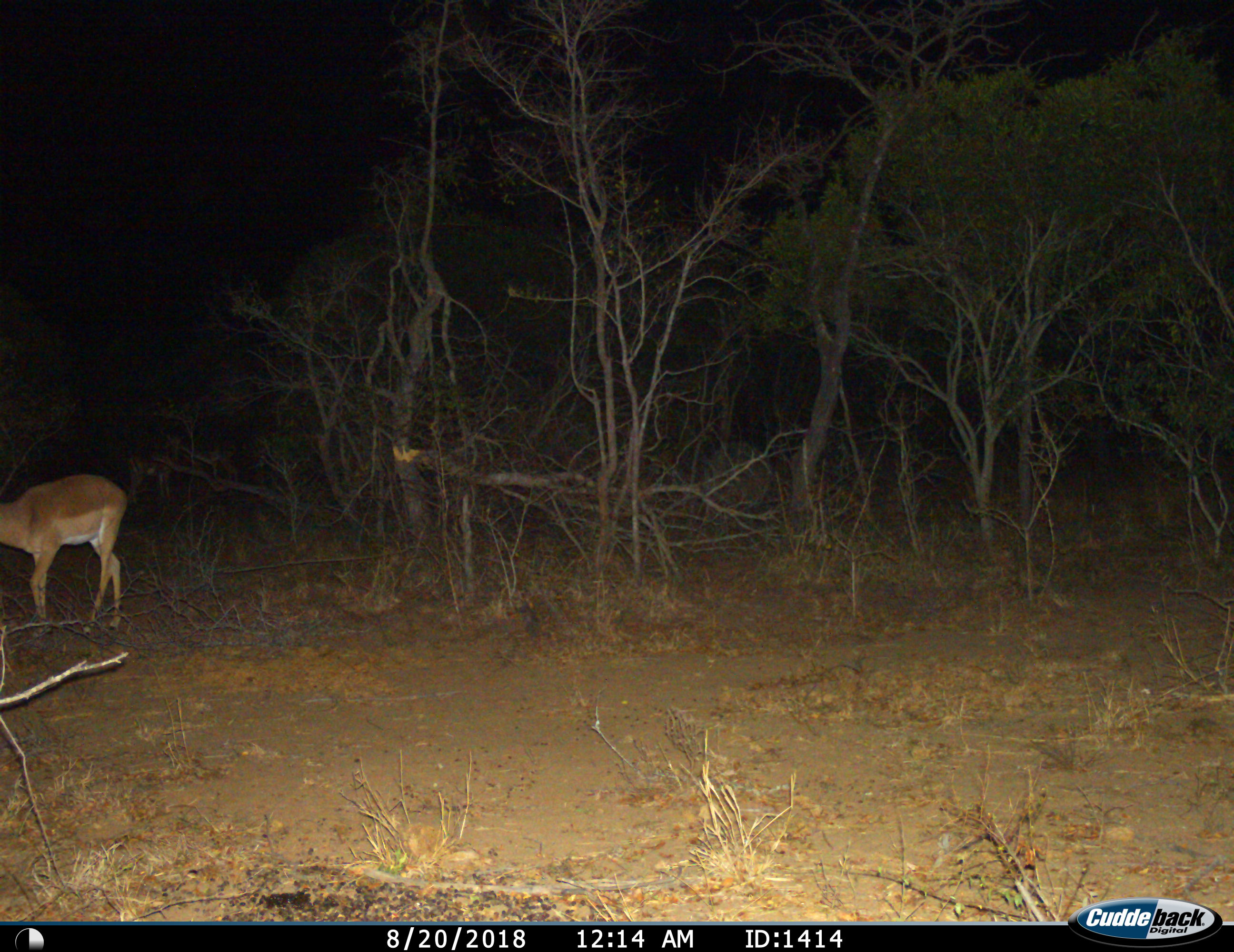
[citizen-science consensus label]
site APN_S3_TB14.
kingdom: Animalia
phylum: Chordata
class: Mammalia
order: Artiodactyla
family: Bovidae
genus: Aepyceros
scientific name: Aepyceros melampus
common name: impala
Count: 1.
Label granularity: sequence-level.